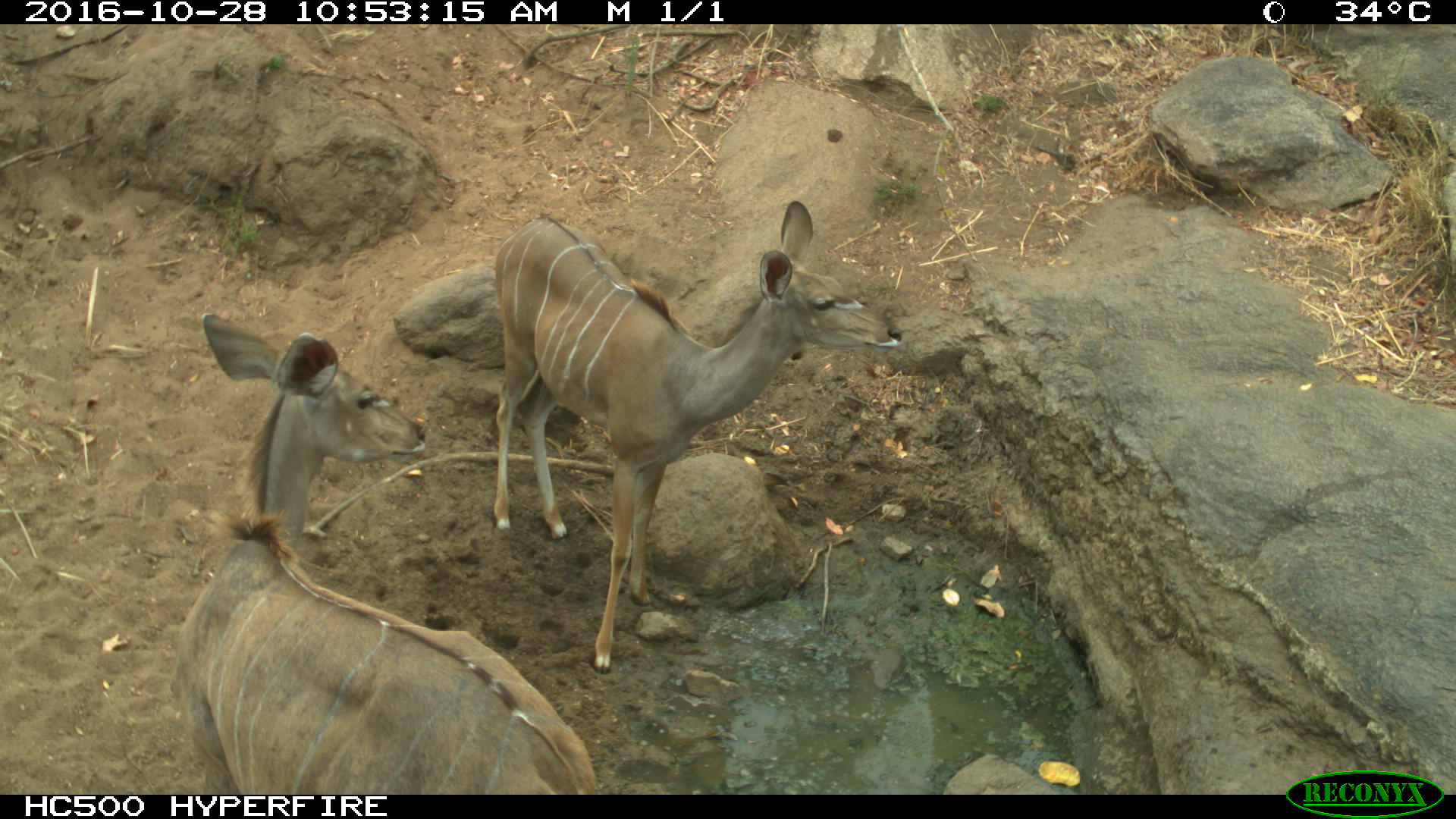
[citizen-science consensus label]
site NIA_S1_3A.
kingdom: Animalia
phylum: Chordata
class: Mammalia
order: Artiodactyla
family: Bovidae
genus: Tragelaphus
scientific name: Tragelaphus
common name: kudu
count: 2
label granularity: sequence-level